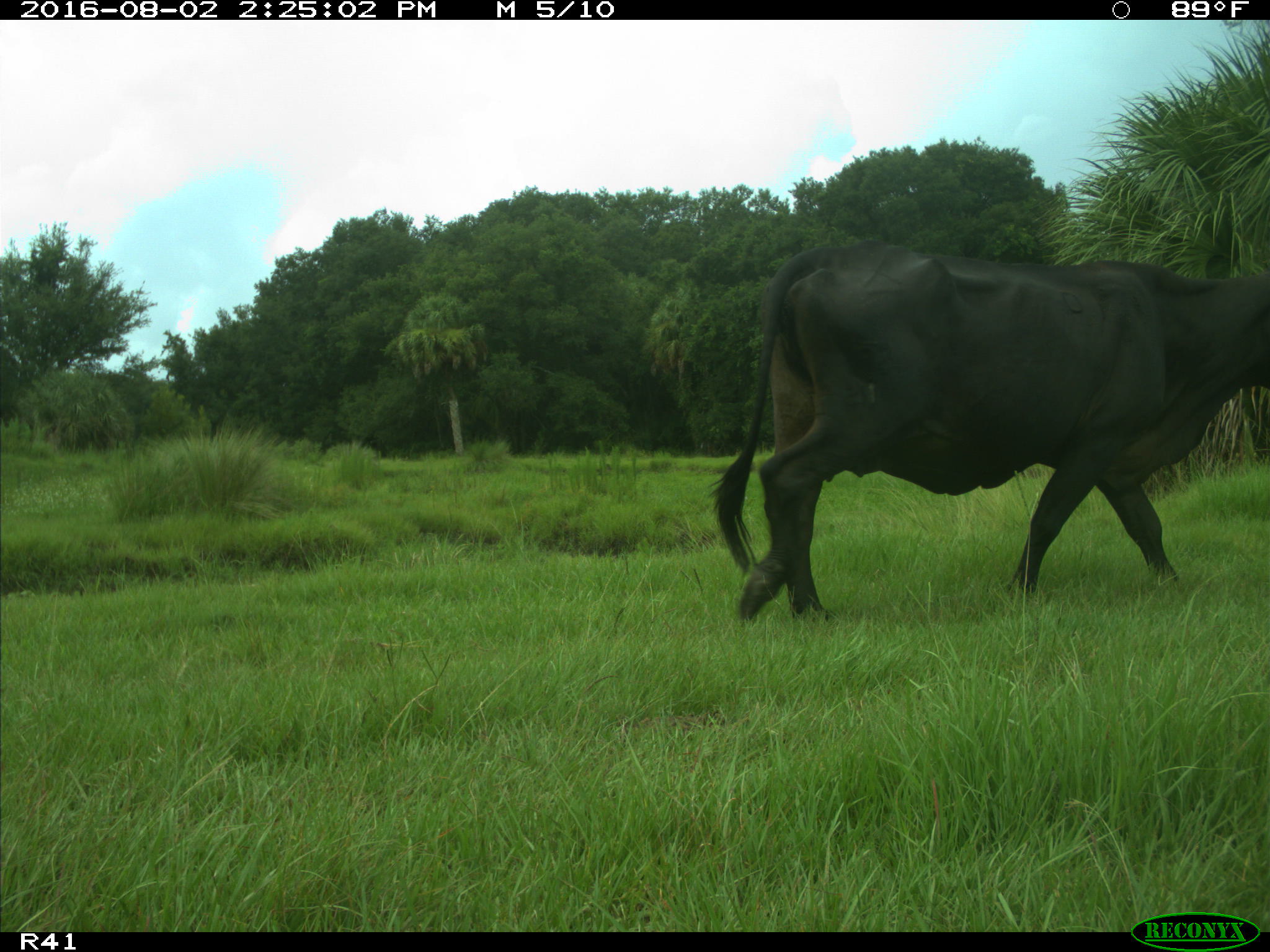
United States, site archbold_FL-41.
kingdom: Animalia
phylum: Chordata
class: Mammalia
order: Artiodactyla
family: Bovidae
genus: Bos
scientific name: Bos taurus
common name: domestic cow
Bos taurus (domestic cow).